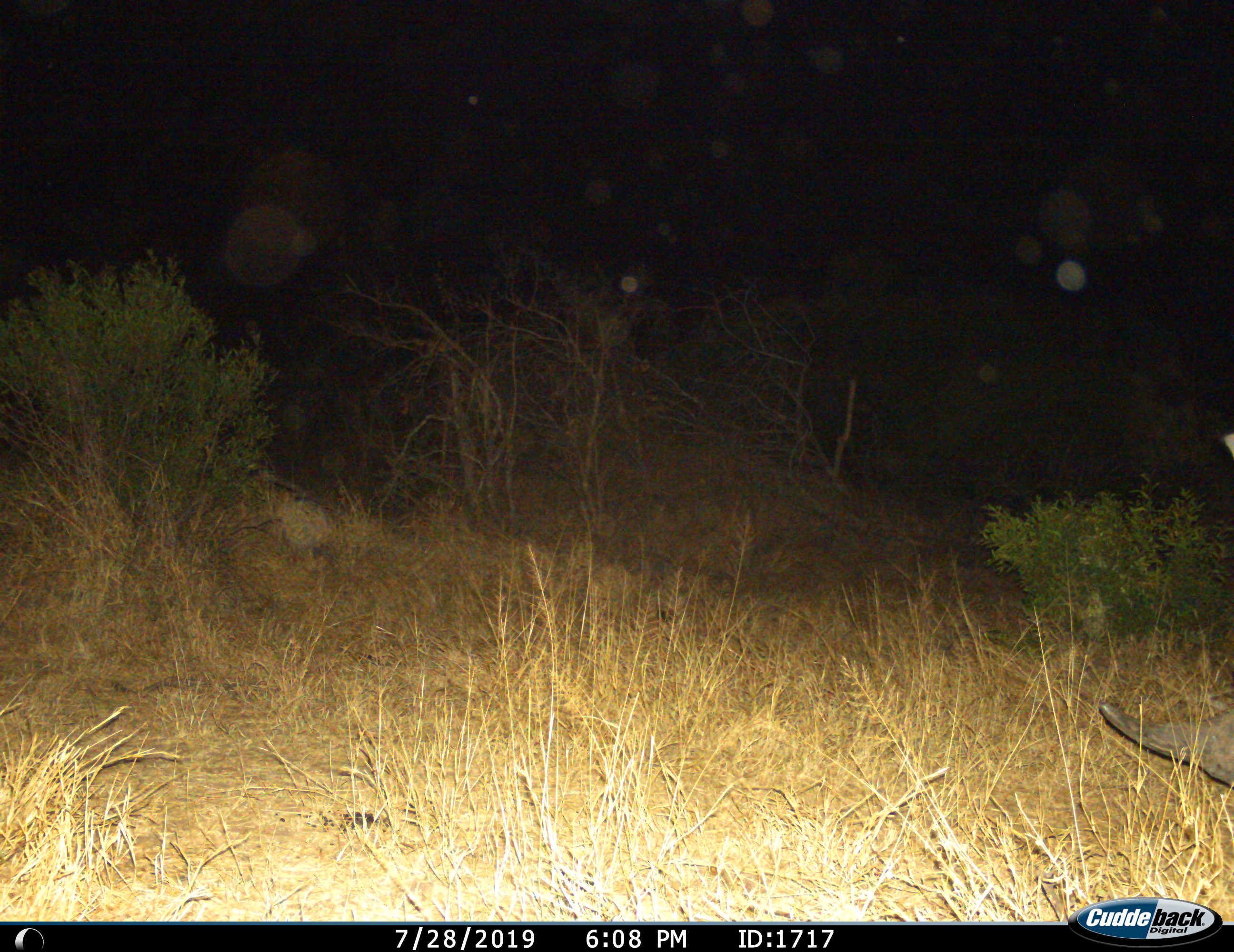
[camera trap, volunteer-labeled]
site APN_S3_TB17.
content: unidentified animal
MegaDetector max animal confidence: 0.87